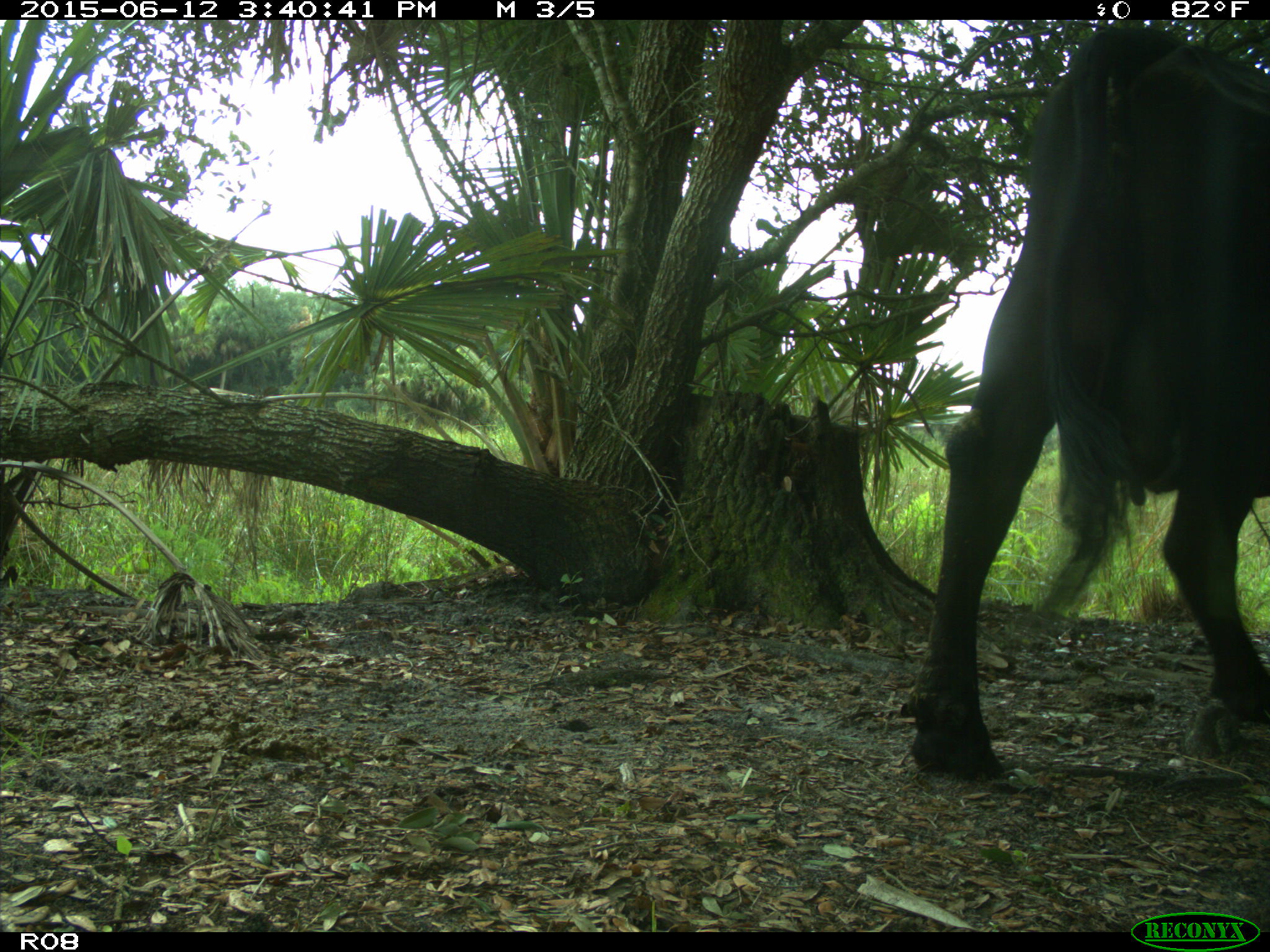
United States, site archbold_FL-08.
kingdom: Animalia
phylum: Chordata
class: Mammalia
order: Artiodactyla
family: Bovidae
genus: Bos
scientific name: Bos taurus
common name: domestic cow